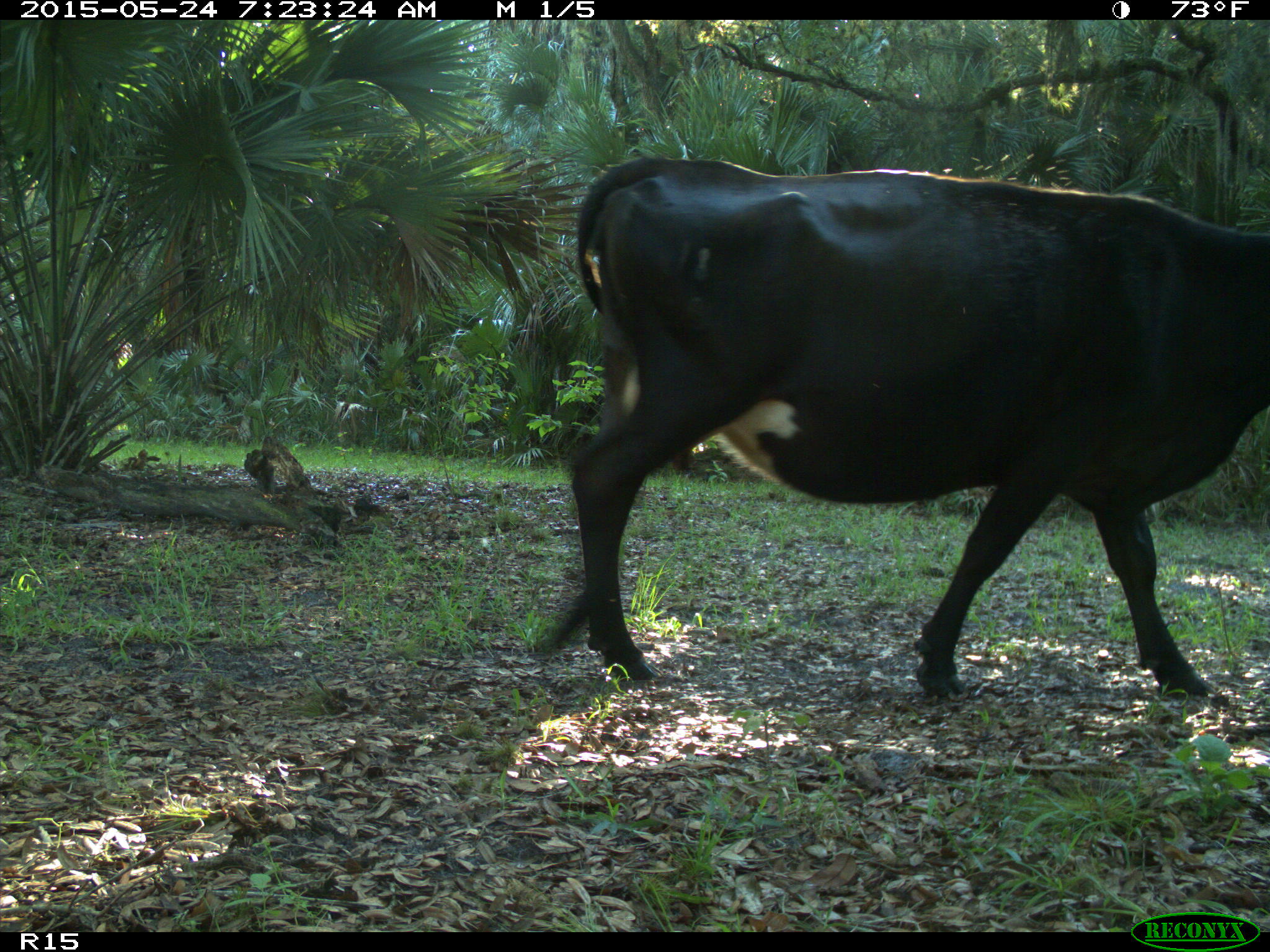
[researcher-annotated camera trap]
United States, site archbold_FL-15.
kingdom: Animalia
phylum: Chordata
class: Mammalia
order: Artiodactyla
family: Bovidae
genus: Bos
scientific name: Bos taurus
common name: domestic cow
Bos taurus (domestic cow).